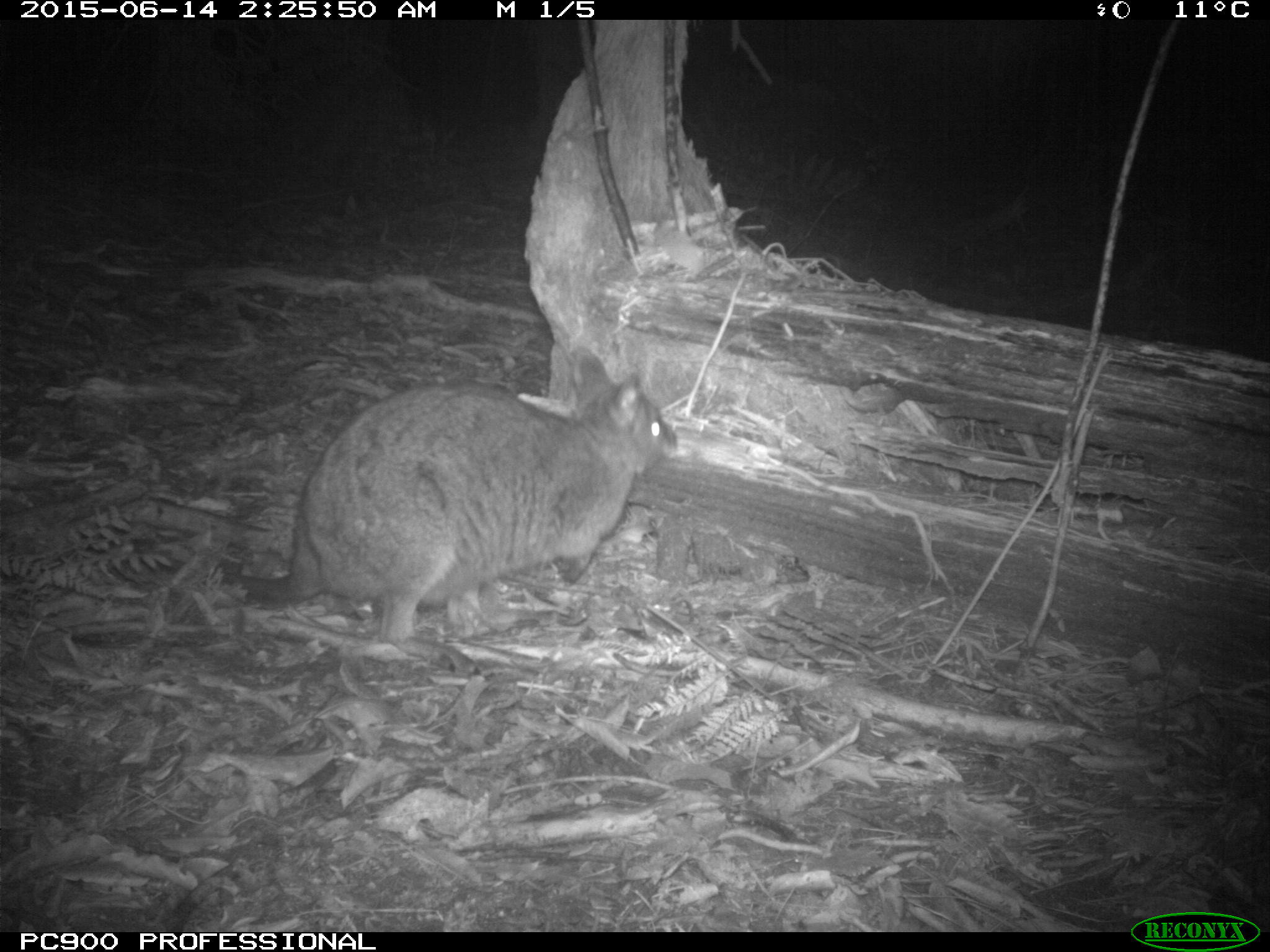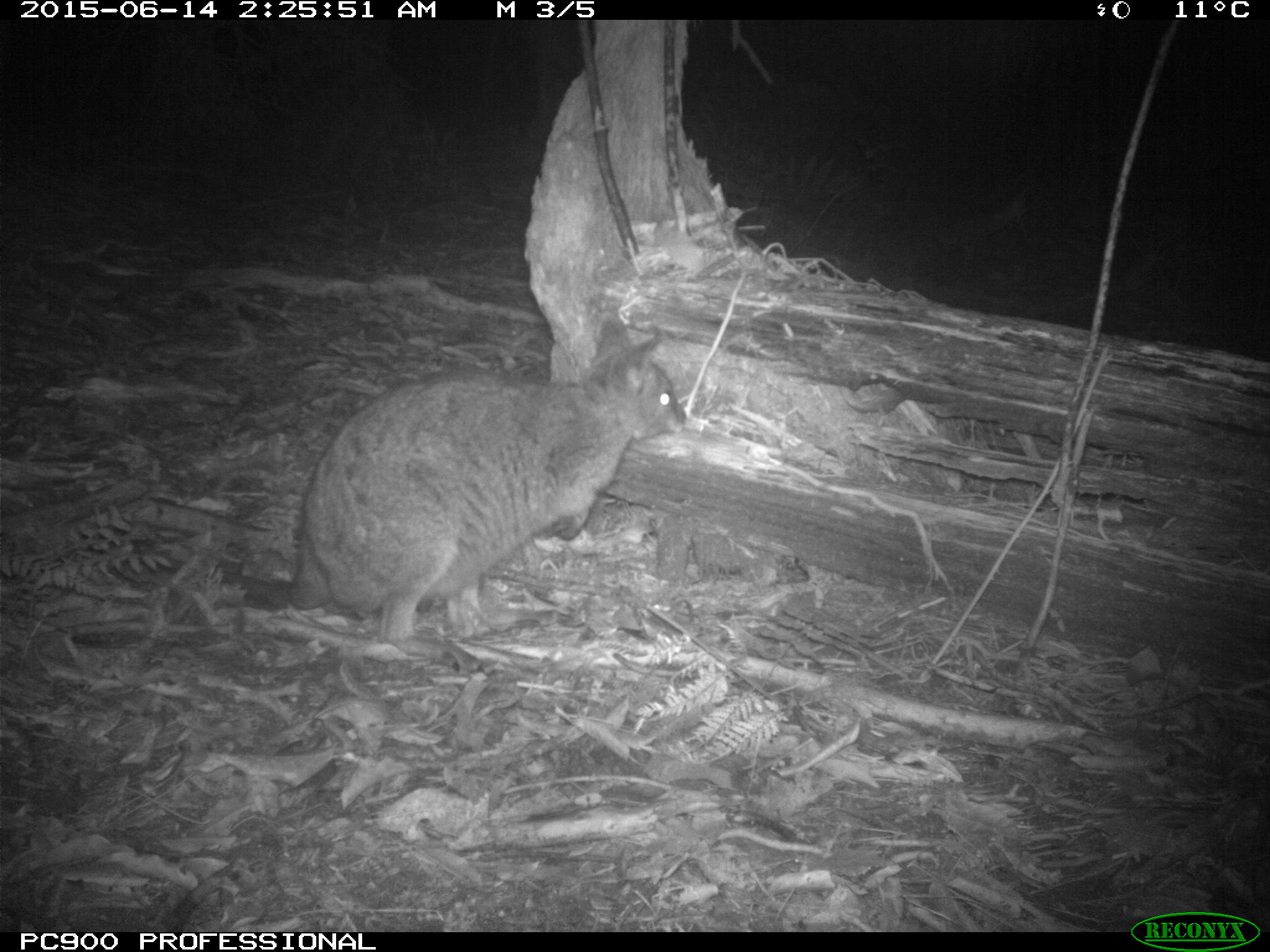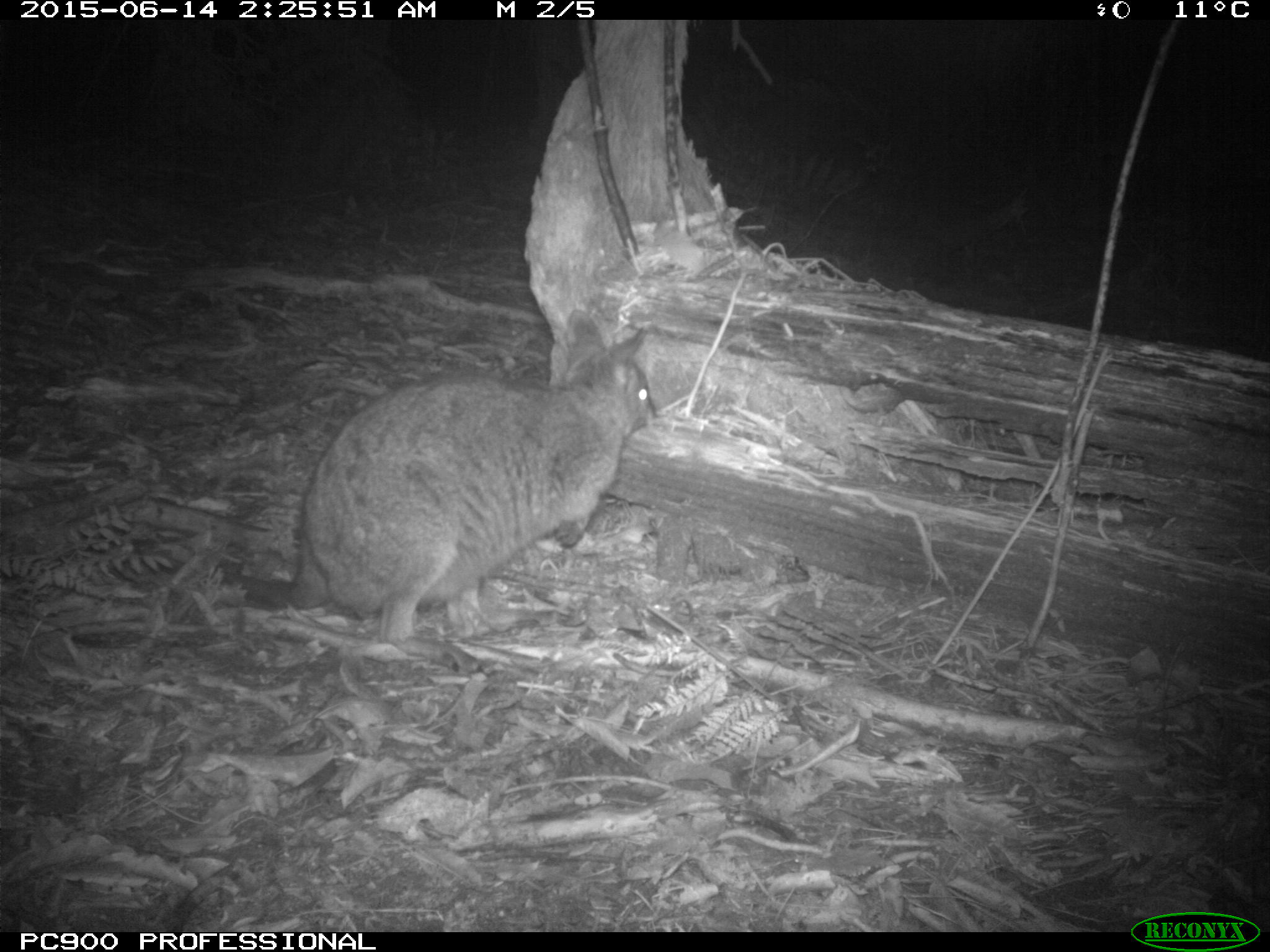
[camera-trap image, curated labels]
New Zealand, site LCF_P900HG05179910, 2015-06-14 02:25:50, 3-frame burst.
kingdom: Animalia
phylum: Chordata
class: Mammalia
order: Diprotodontia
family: Macropodidae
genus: Notamacropus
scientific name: Notamacropus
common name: wallaby